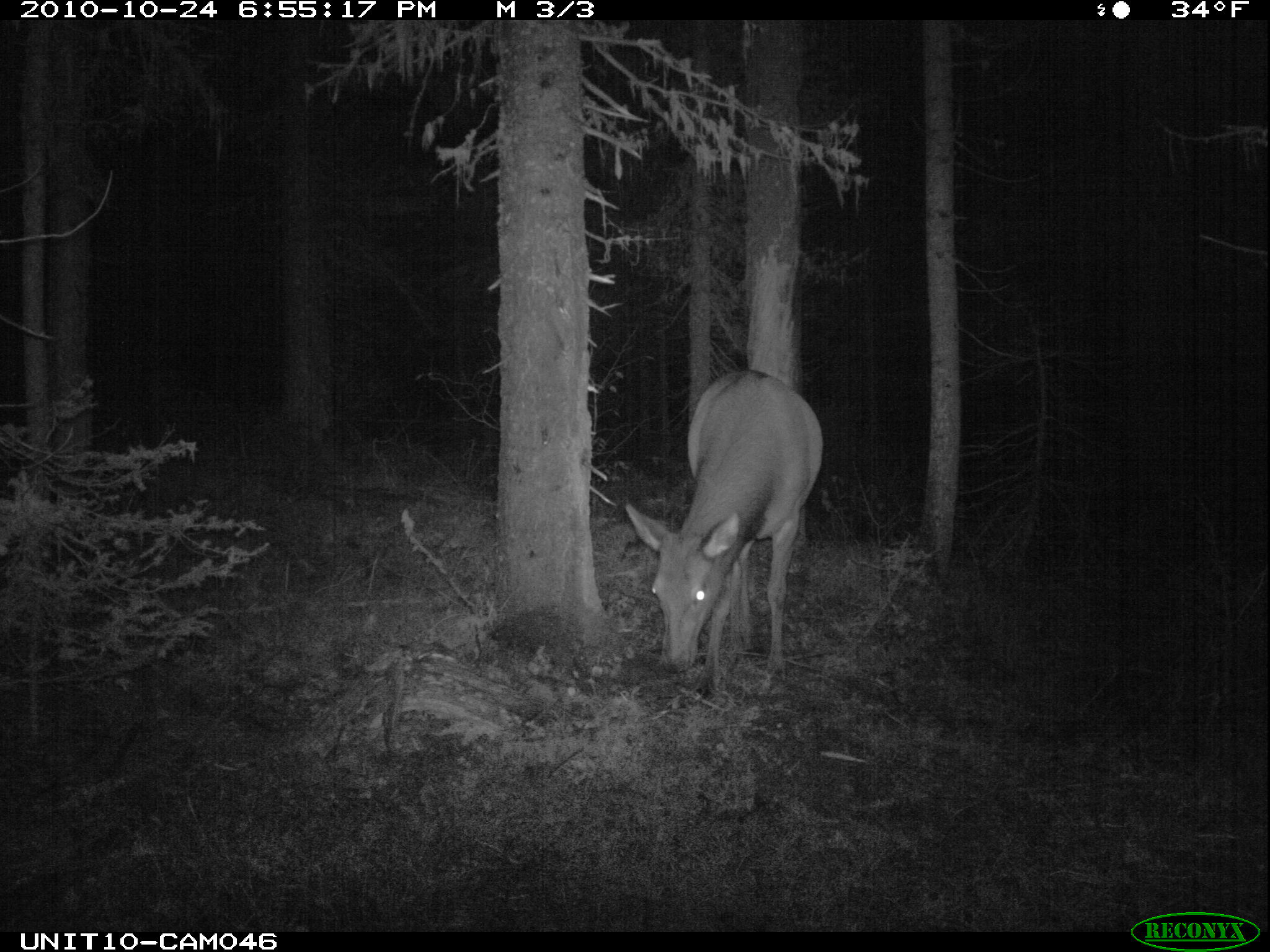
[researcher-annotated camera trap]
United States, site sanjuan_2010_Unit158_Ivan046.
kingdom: Animalia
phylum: Chordata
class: Mammalia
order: Artiodactyla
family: Cervidae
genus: Cervus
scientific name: Cervus elaphus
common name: red deer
Cervus elaphus (red deer).